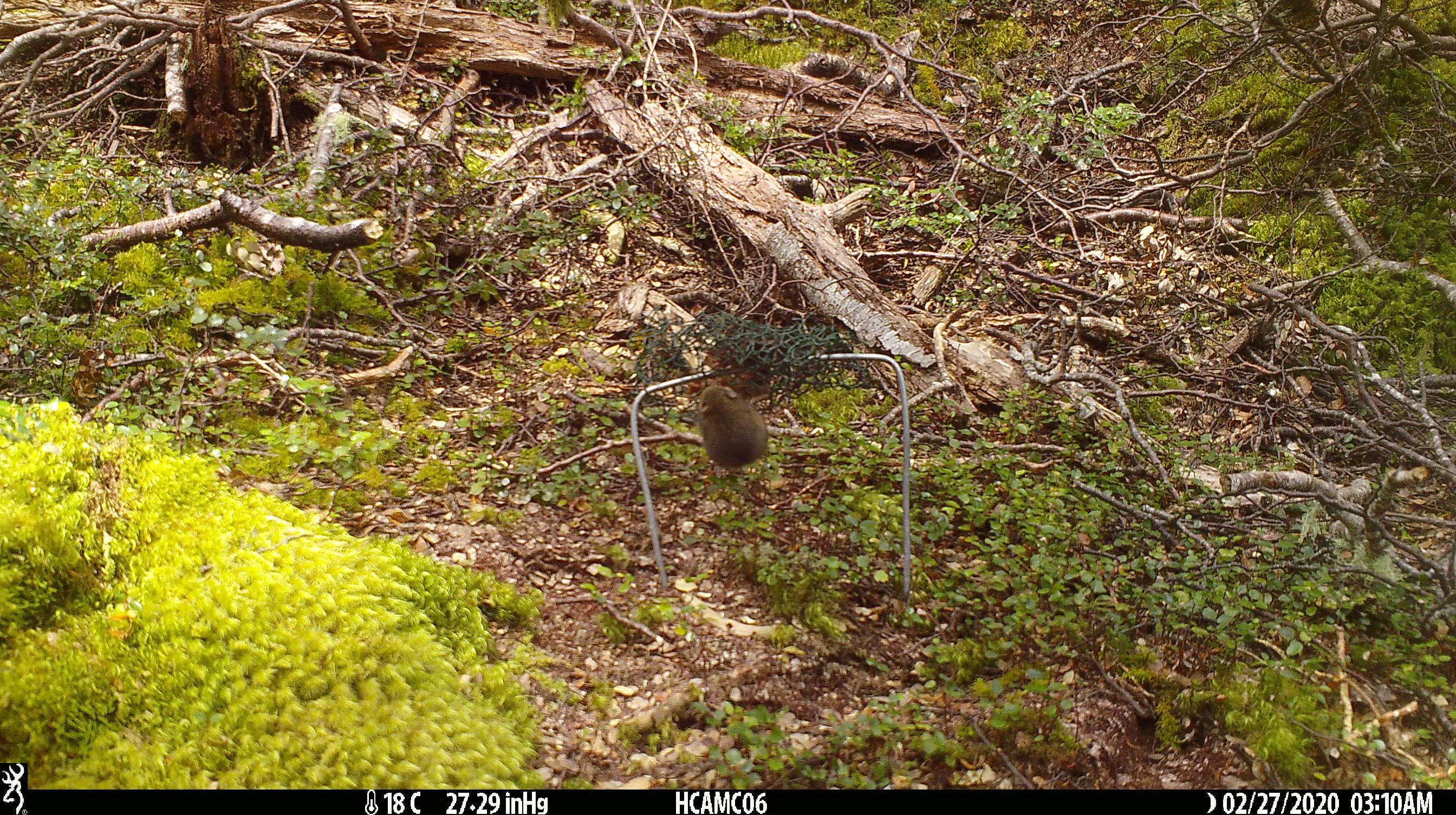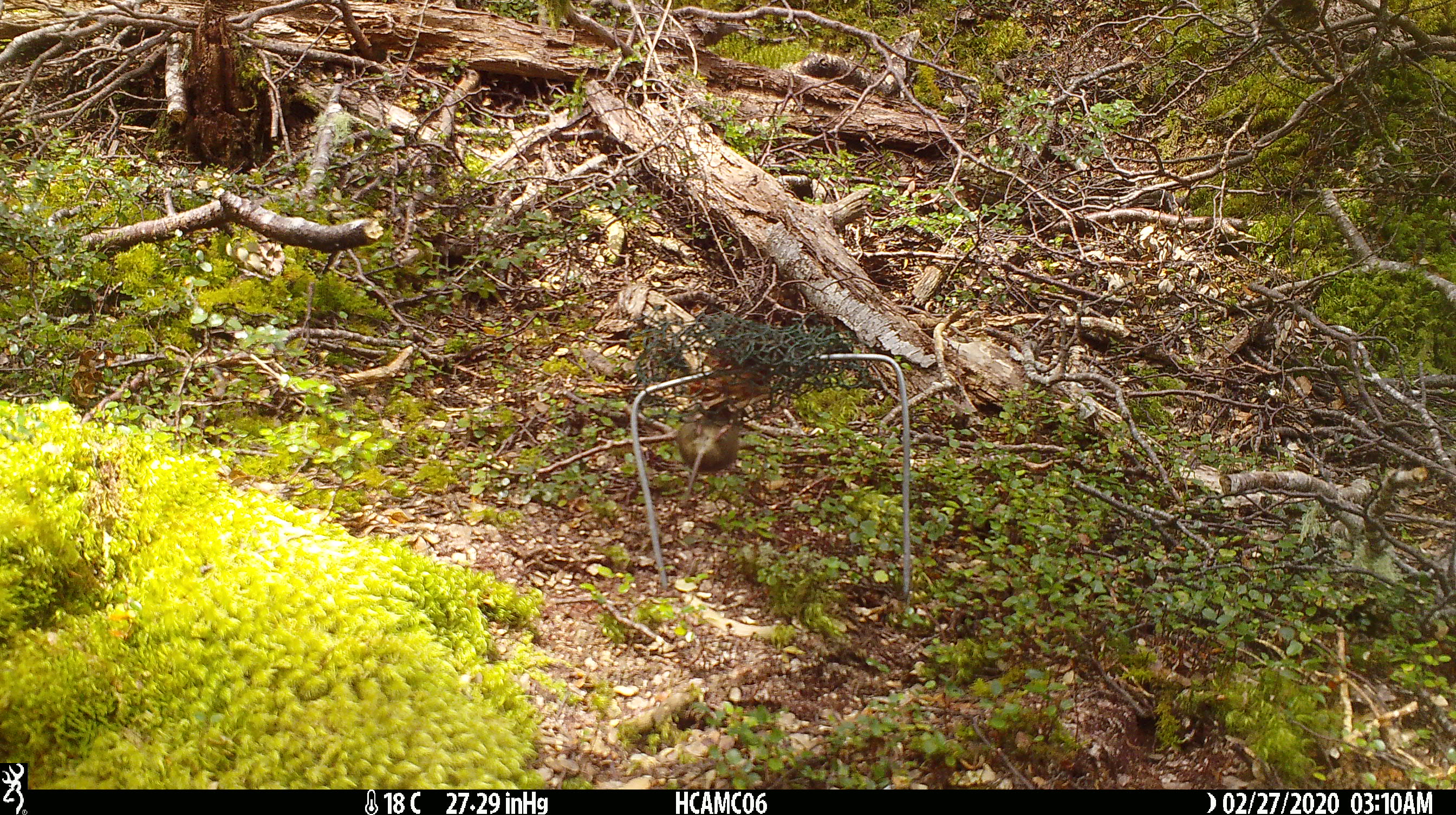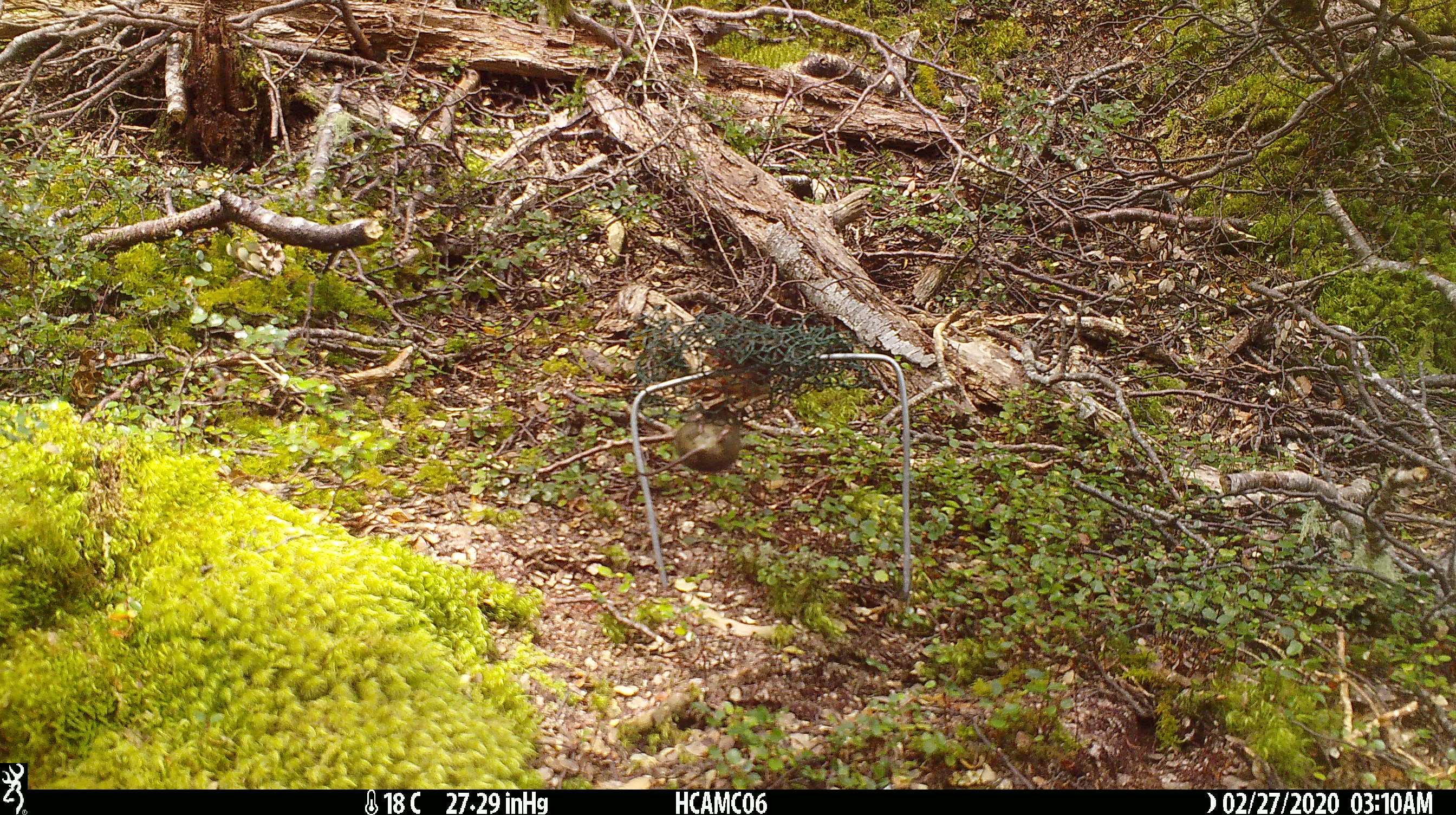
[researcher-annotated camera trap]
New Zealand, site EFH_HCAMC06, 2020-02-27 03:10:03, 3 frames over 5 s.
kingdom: Animalia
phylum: Chordata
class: Mammalia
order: Rodentia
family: Muridae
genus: Mus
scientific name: Mus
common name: mouse